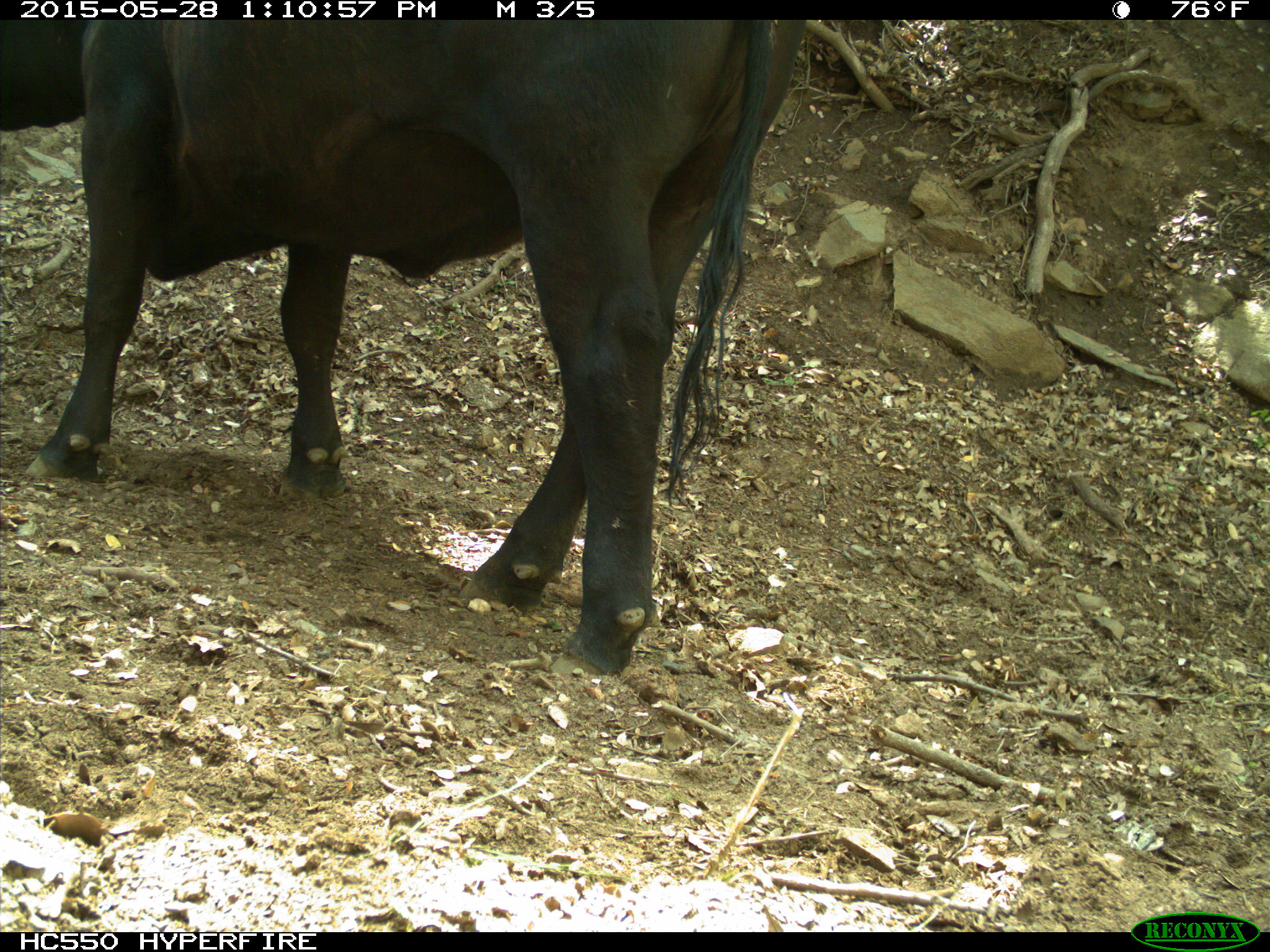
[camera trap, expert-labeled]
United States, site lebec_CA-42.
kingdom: Animalia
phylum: Chordata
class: Mammalia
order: Artiodactyla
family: Bovidae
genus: Bos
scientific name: Bos taurus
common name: domestic cow